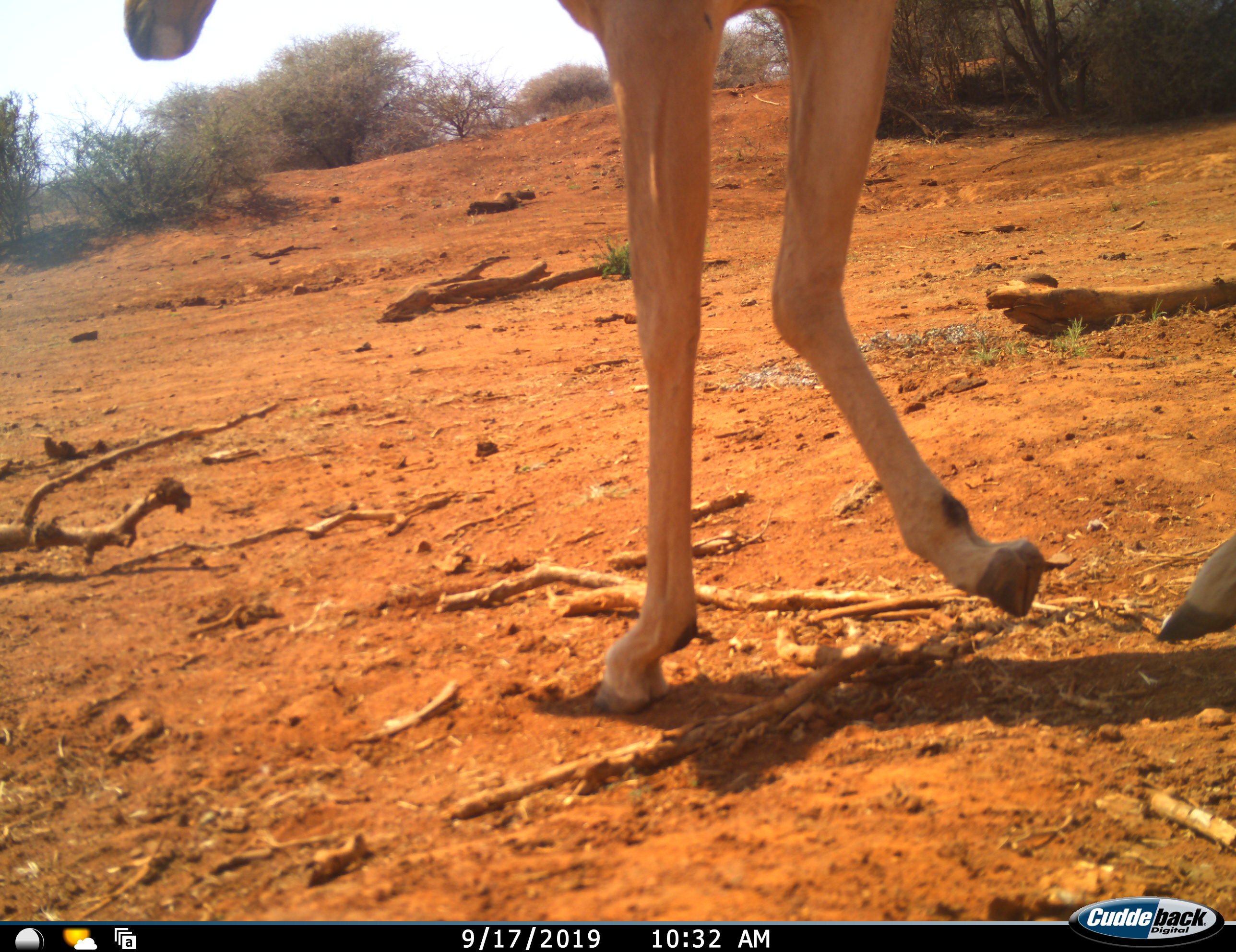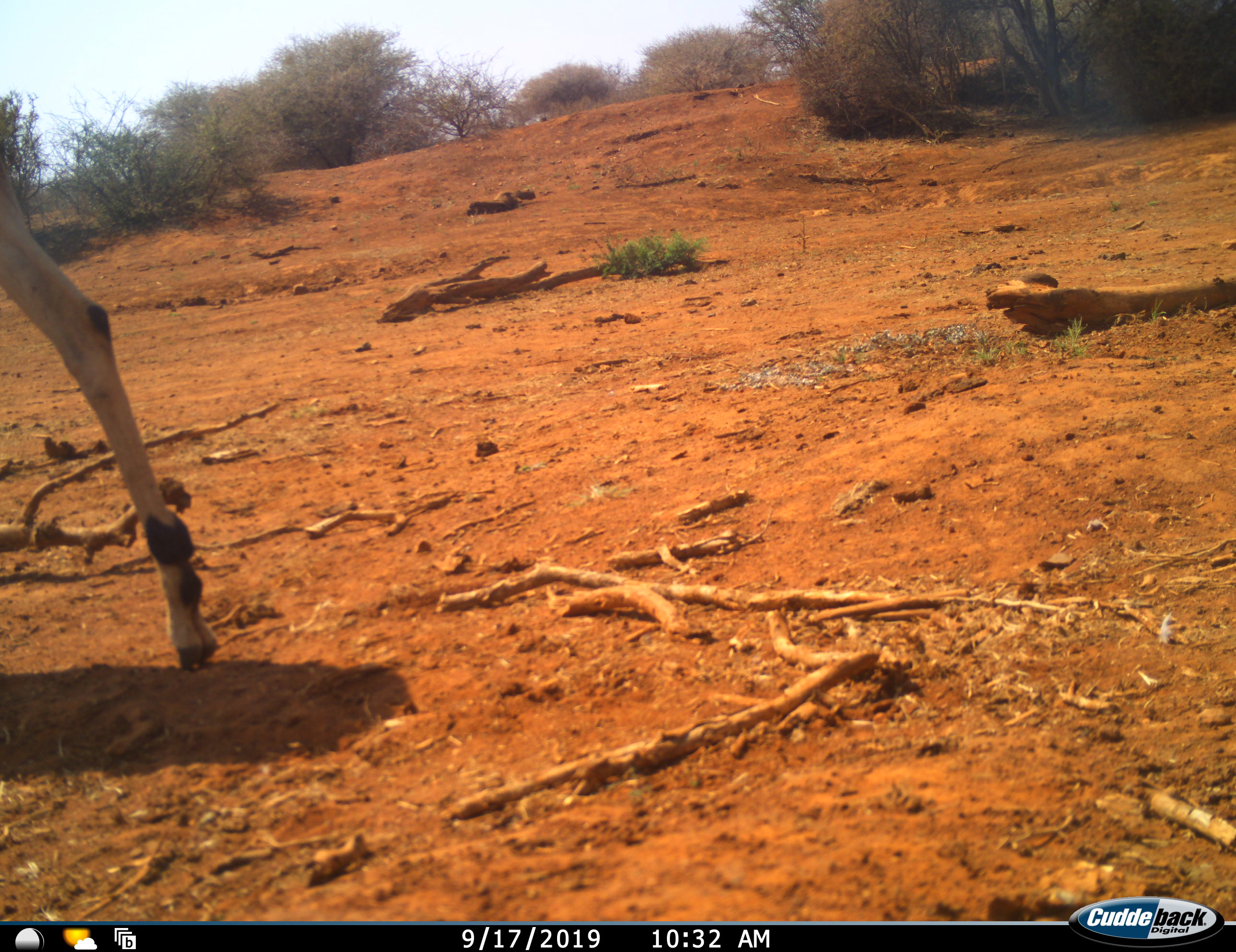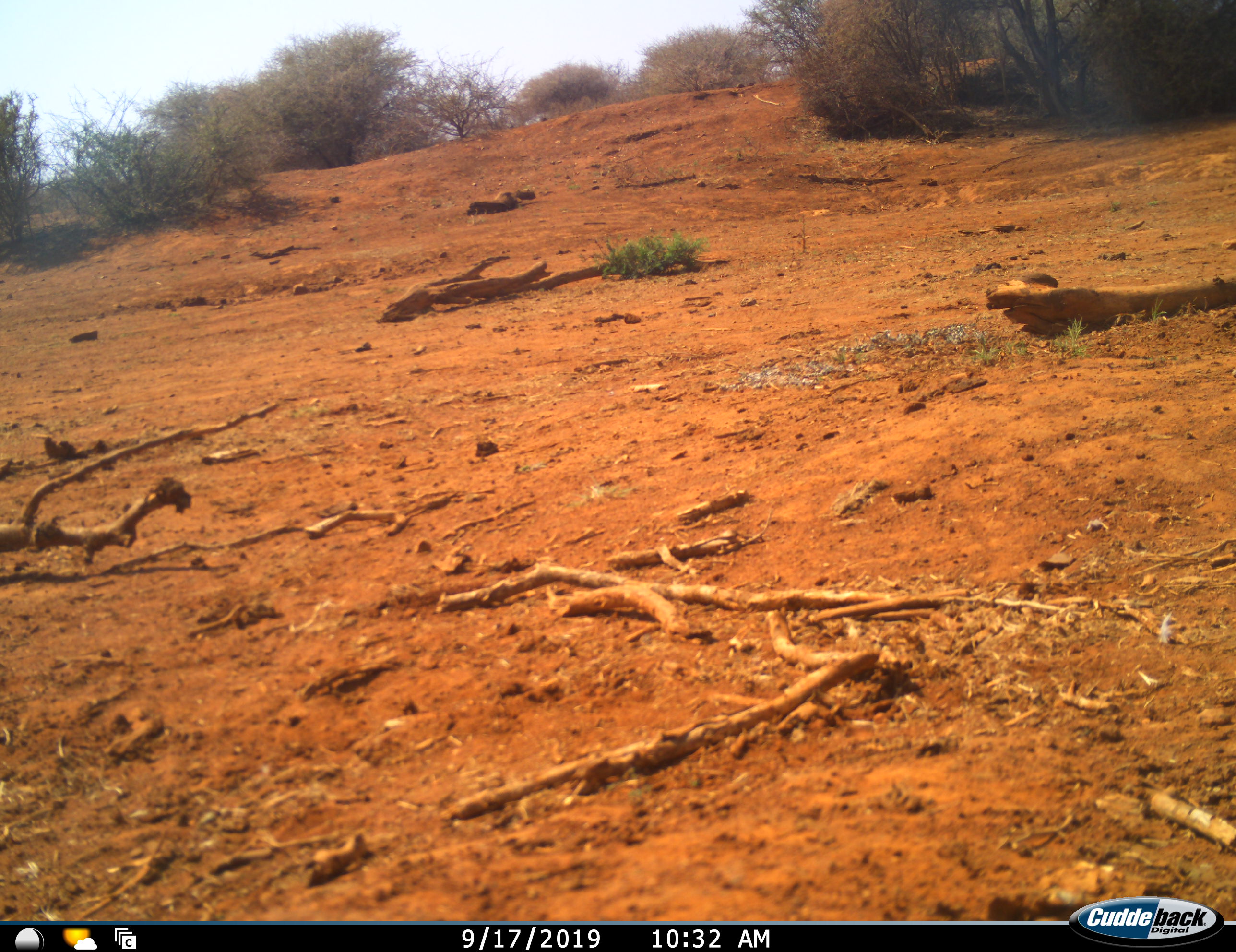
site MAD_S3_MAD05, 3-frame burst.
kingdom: Animalia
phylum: Chordata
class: Mammalia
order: Artiodactyla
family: Bovidae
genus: Aepyceros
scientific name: Aepyceros melampus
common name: impala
Impala (Aepyceros melampus), count 1. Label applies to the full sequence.